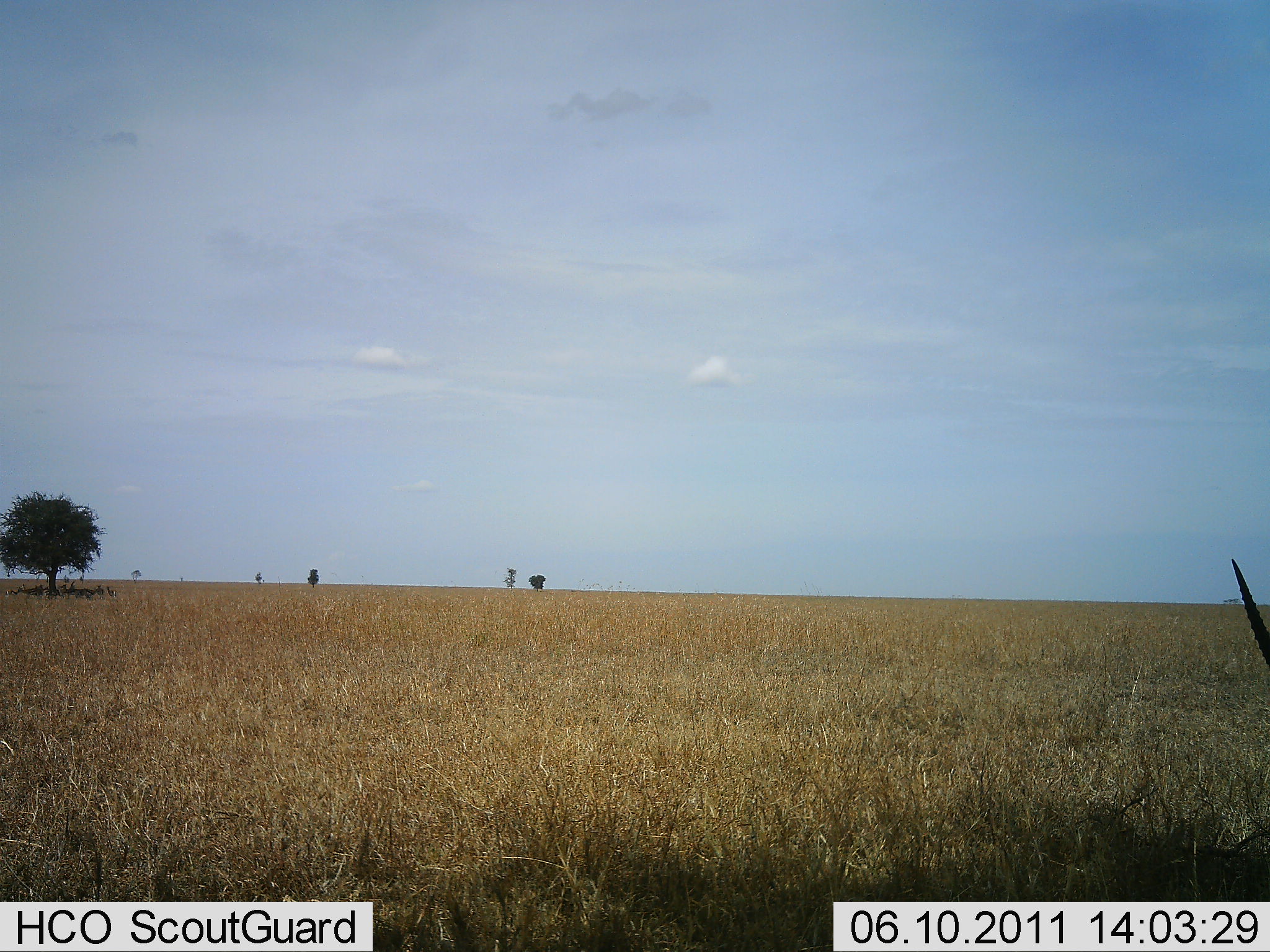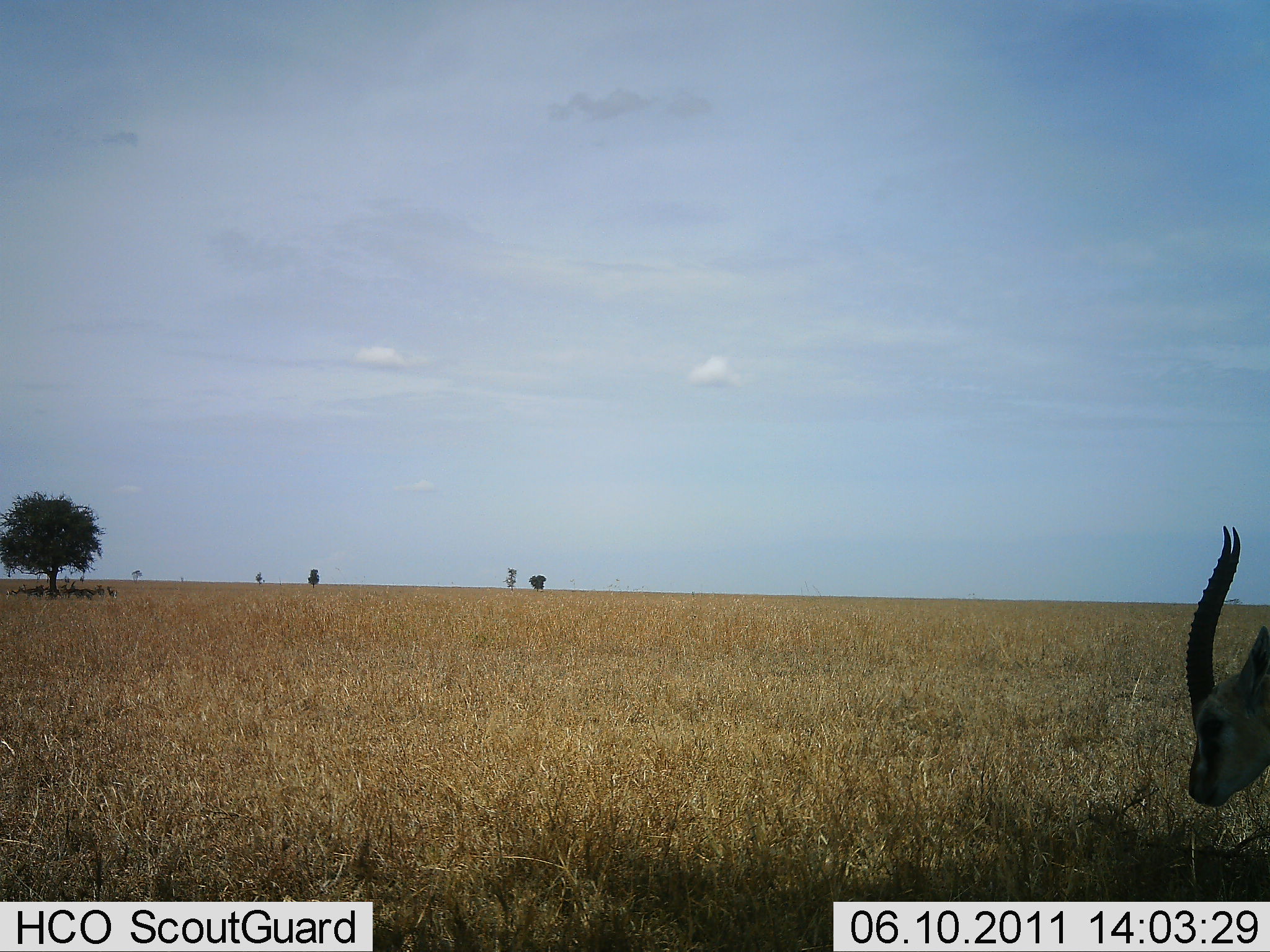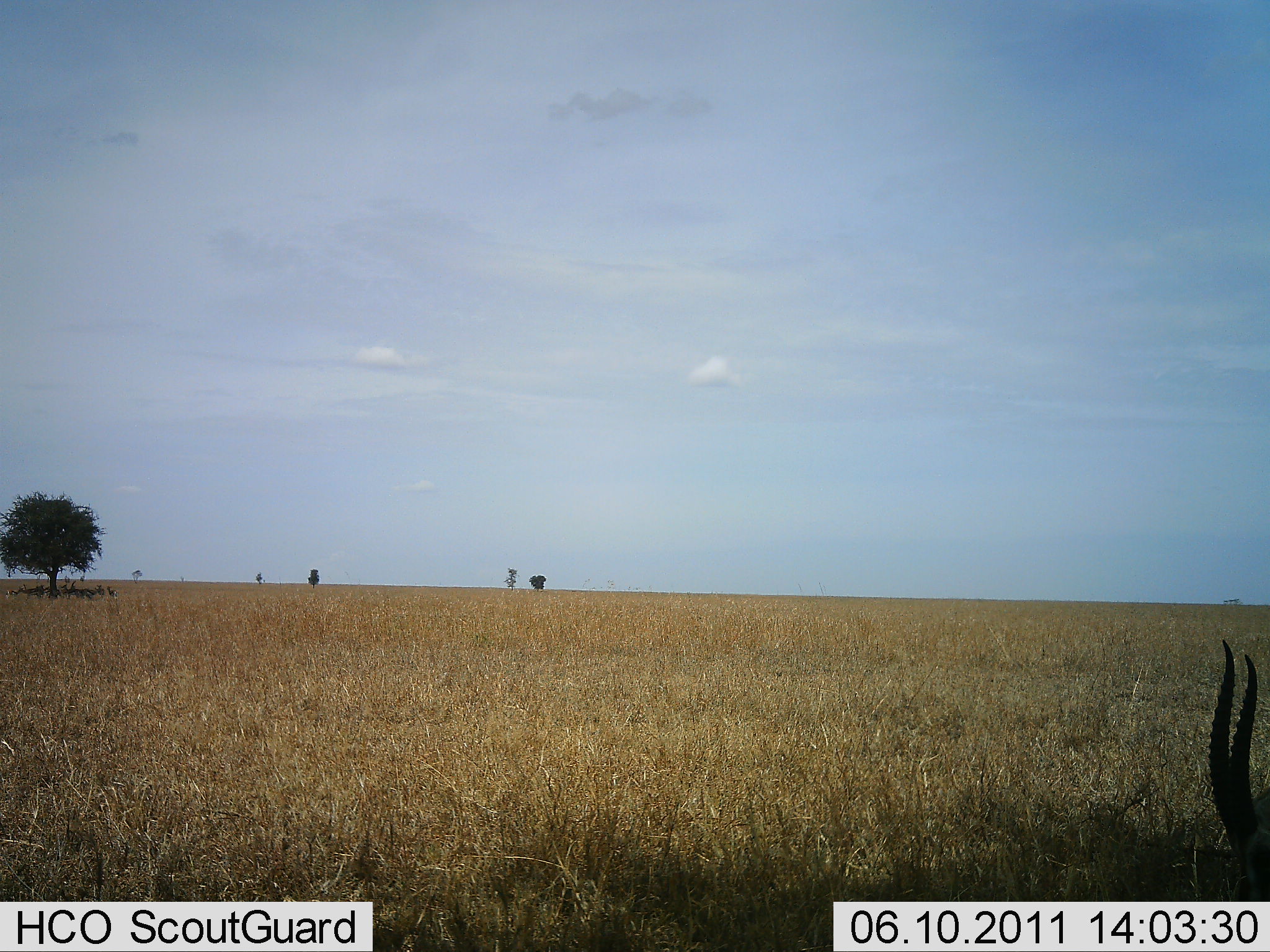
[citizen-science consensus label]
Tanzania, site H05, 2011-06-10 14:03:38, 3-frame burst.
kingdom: Animalia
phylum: Chordata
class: Mammalia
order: Artiodactyla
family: Bovidae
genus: Eudorcas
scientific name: Eudorcas thomsonii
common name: thomson's gazelle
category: gazellethomsons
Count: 1.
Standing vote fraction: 36%.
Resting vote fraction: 0%.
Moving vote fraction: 9%.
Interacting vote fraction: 0%.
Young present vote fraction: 0%.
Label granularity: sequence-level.